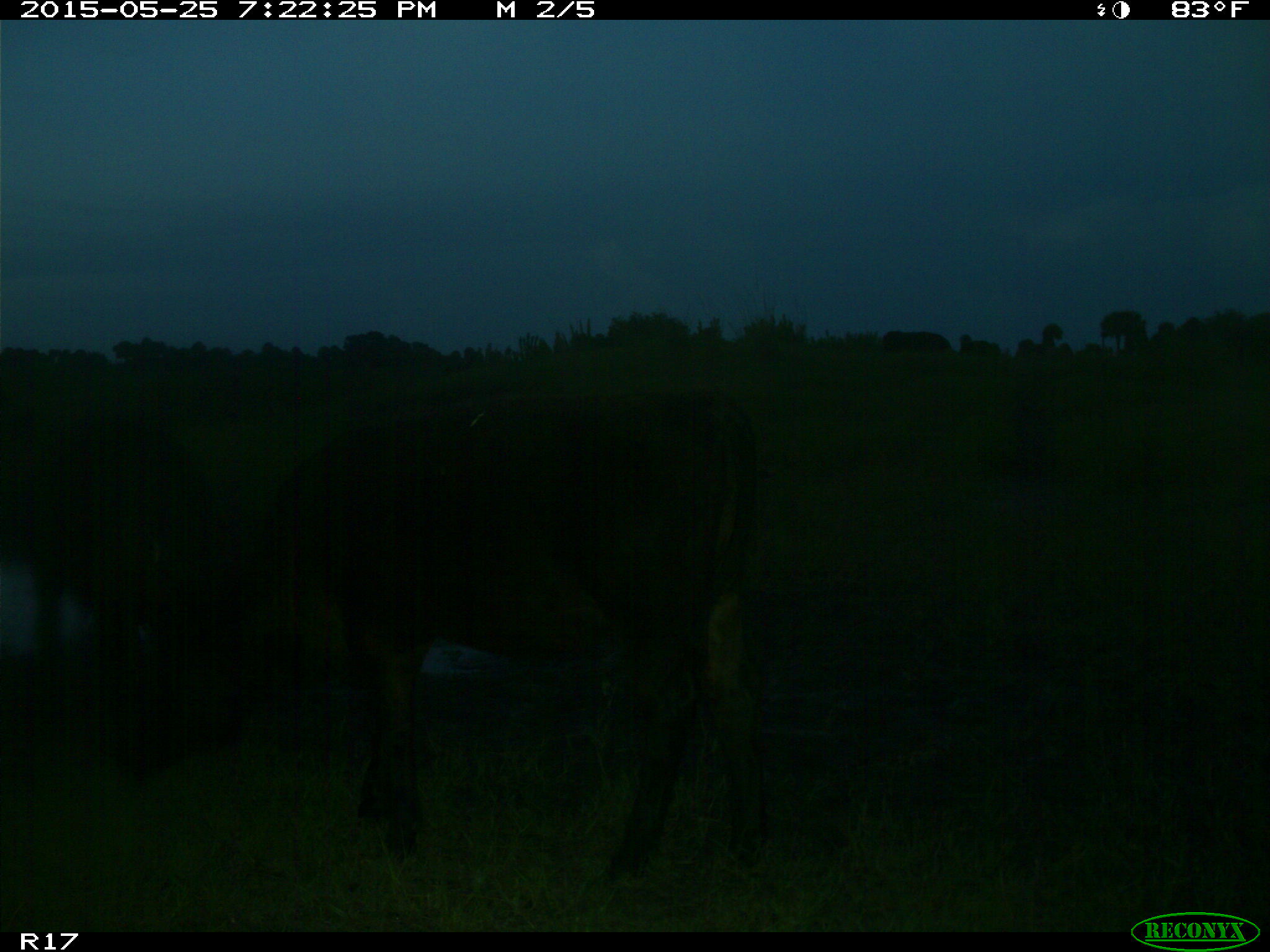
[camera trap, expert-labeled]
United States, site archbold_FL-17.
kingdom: Animalia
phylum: Chordata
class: Mammalia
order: Artiodactyla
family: Bovidae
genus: Bos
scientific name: Bos taurus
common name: domestic cow